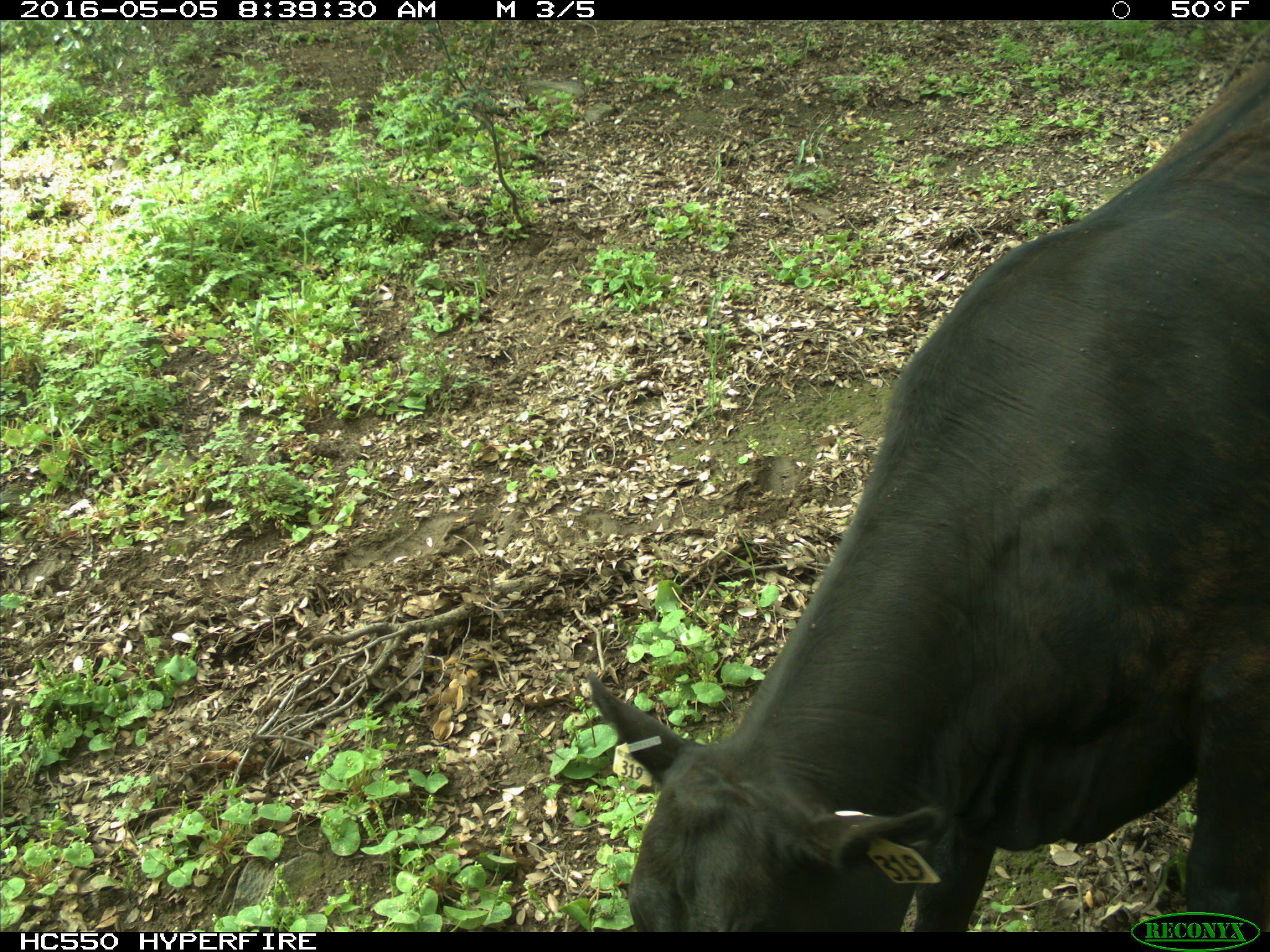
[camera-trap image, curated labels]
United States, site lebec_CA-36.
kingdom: Animalia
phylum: Chordata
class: Mammalia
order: Artiodactyla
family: Bovidae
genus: Bos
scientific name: Bos taurus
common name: domestic cow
Bos taurus (domestic cow).